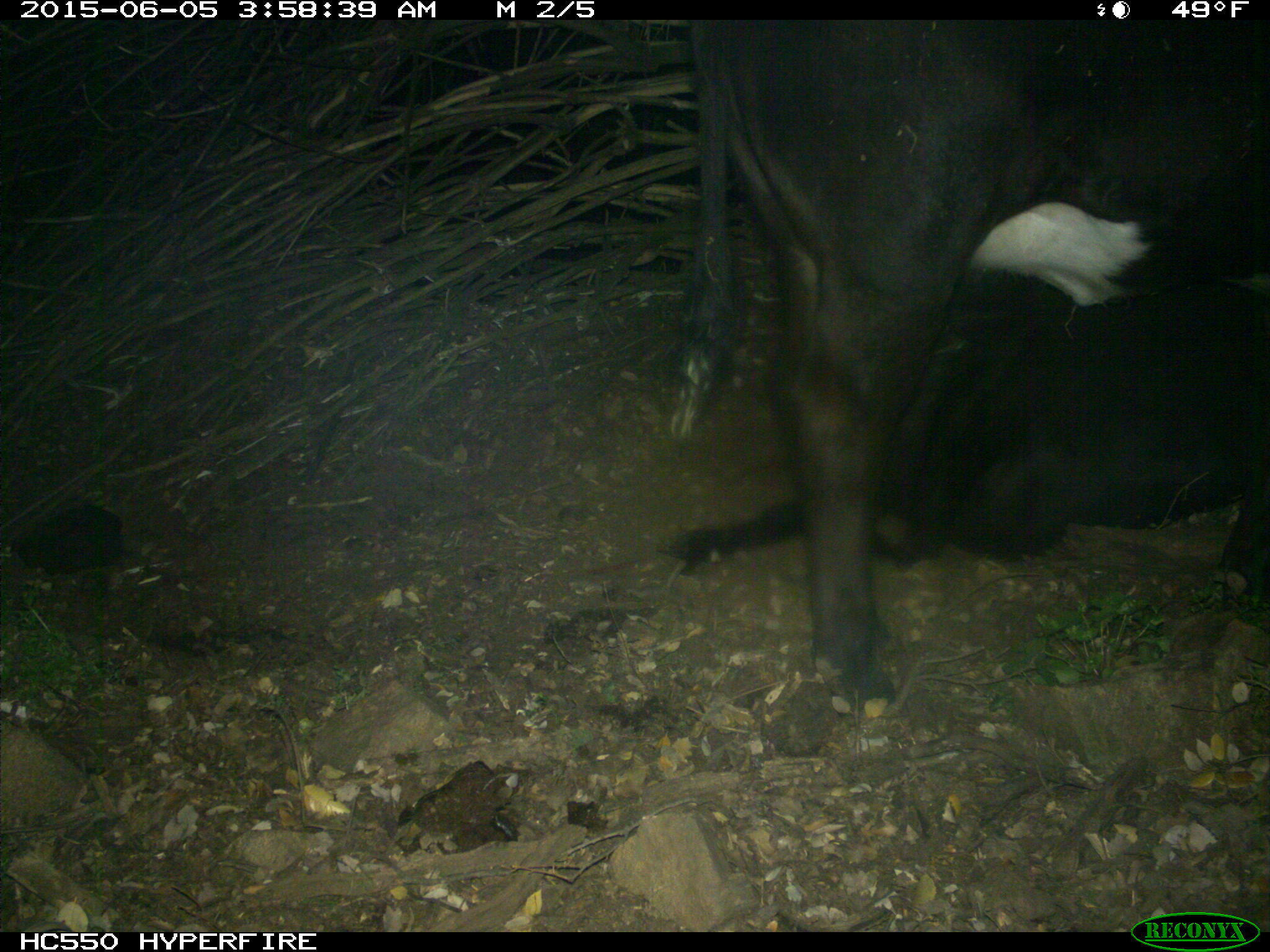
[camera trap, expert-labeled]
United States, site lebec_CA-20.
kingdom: Animalia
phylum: Chordata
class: Mammalia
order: Artiodactyla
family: Bovidae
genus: Bos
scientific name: Bos taurus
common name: domestic cow